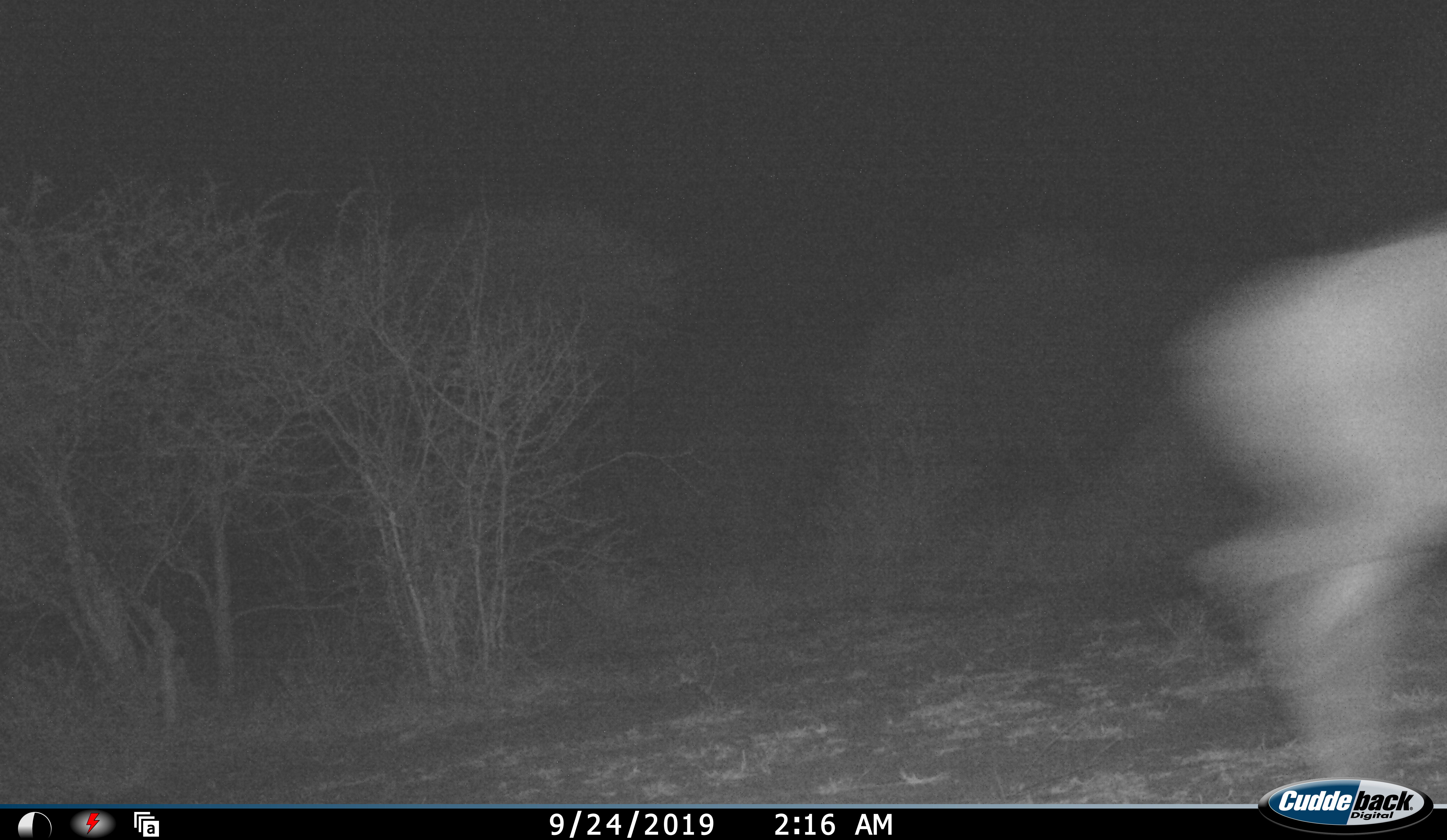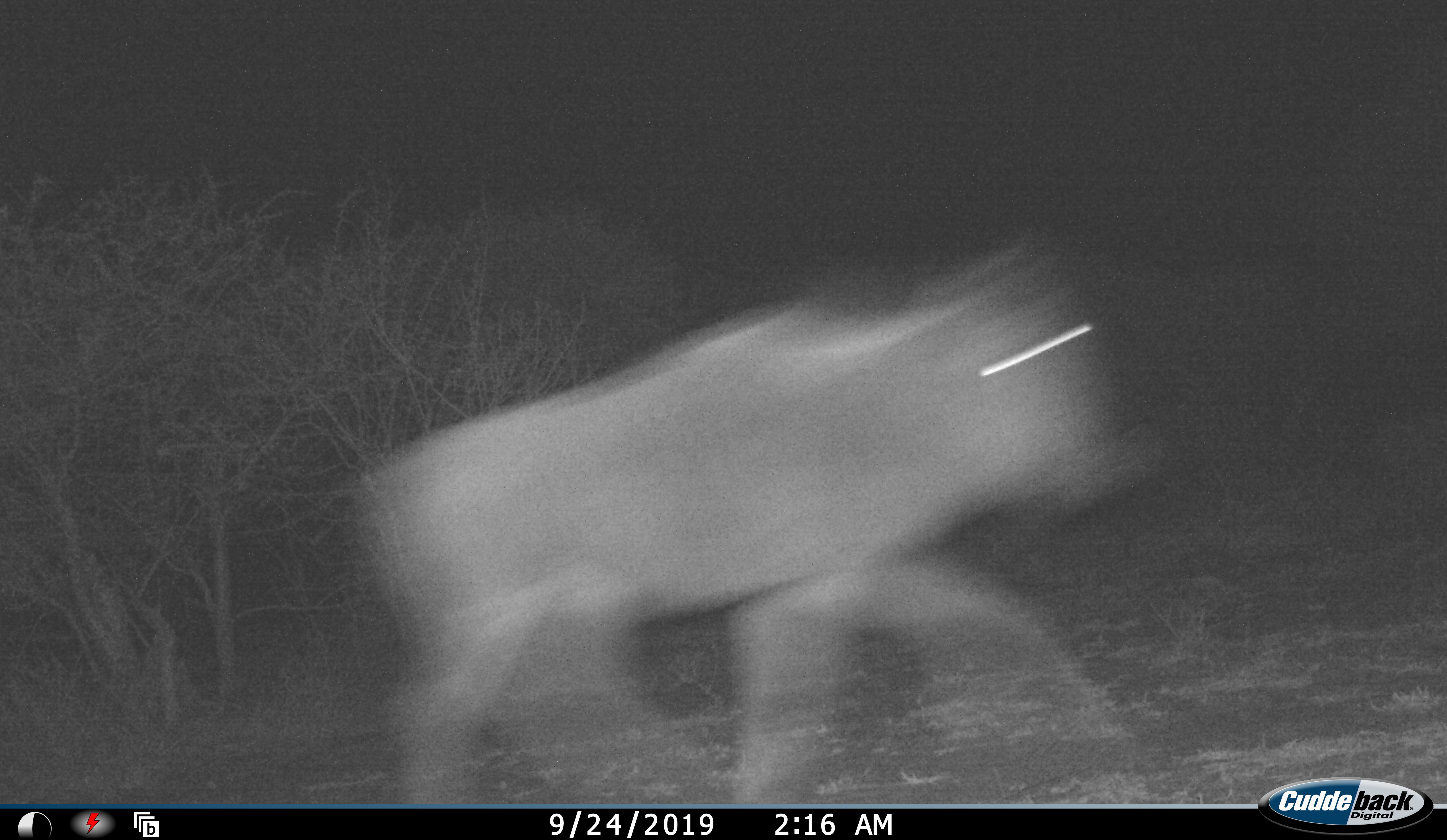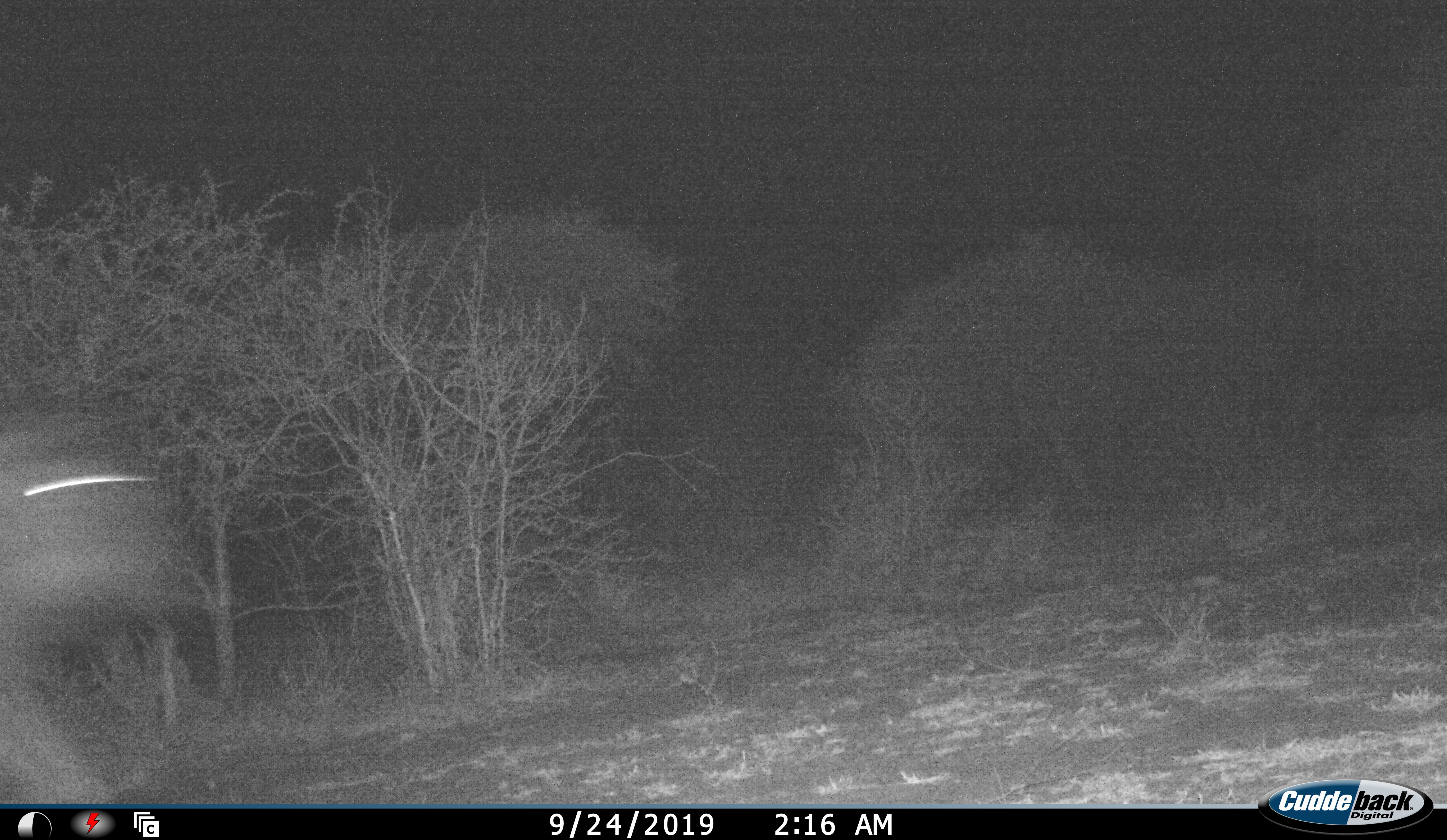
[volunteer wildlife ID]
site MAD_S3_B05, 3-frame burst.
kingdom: Animalia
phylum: Chordata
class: Mammalia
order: Artiodactyla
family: Bovidae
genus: Connochaetes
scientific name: Connochaetes taurinus taurinus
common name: blue wildebeest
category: wildebeestblue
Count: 1.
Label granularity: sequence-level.